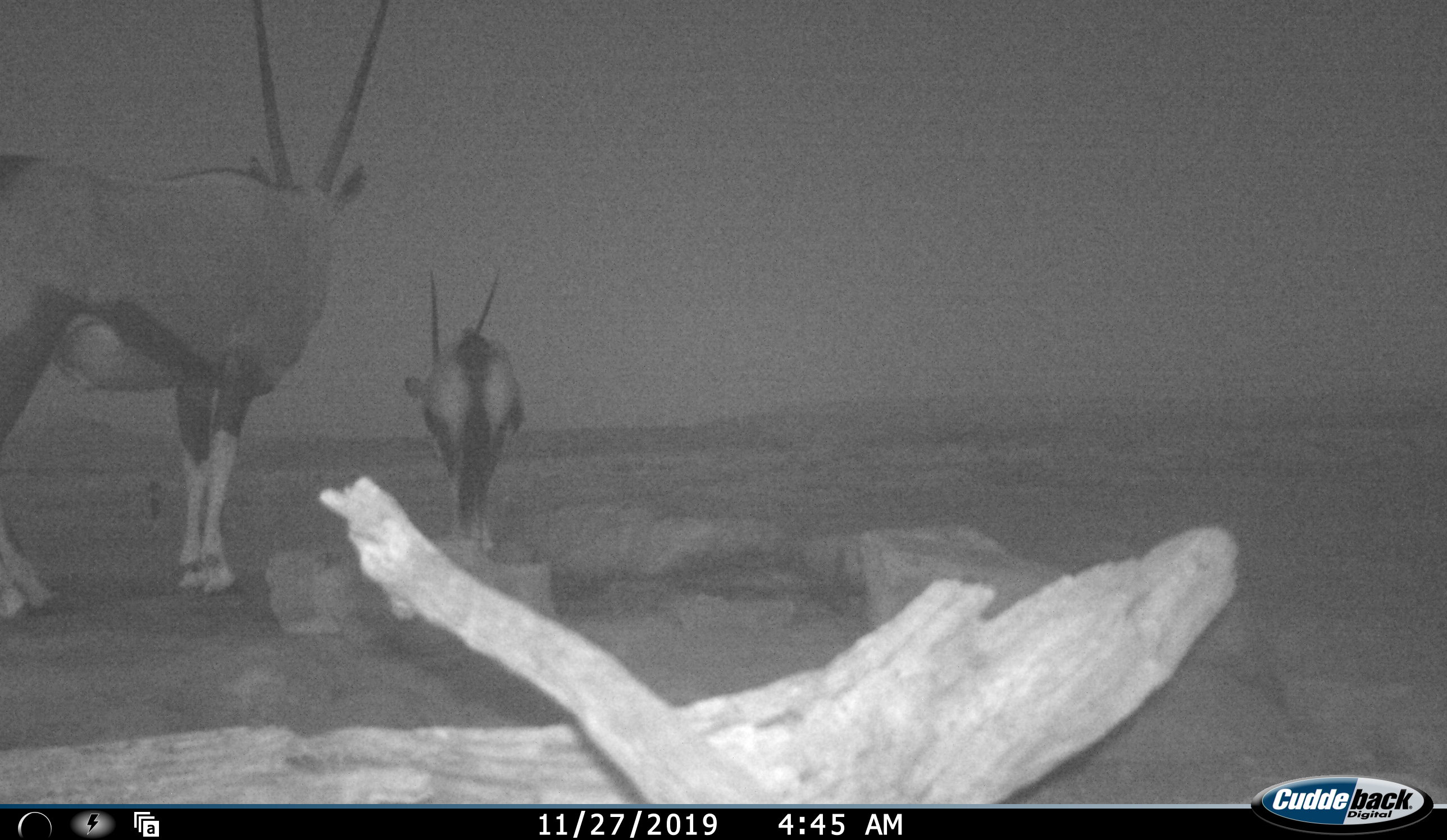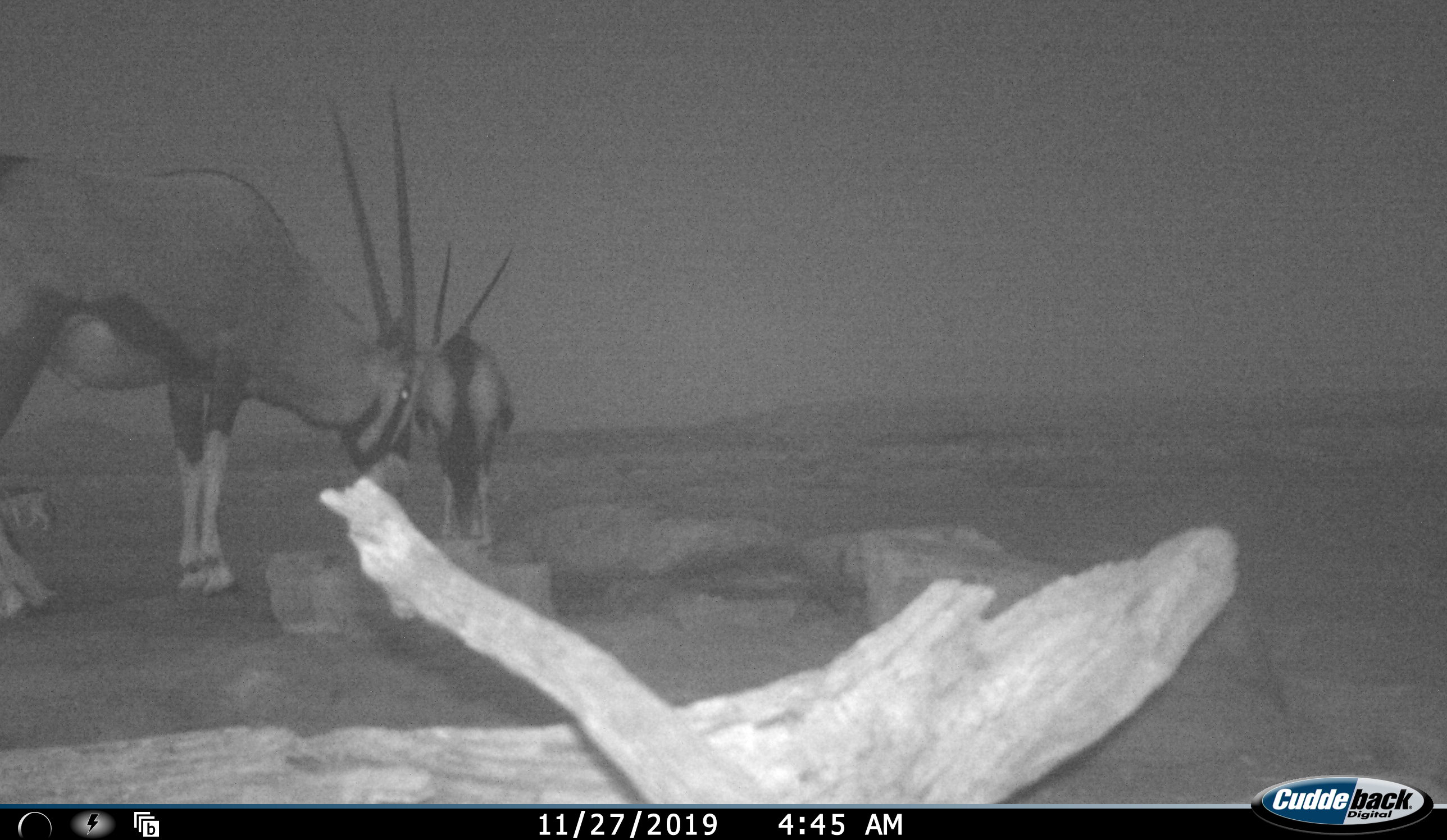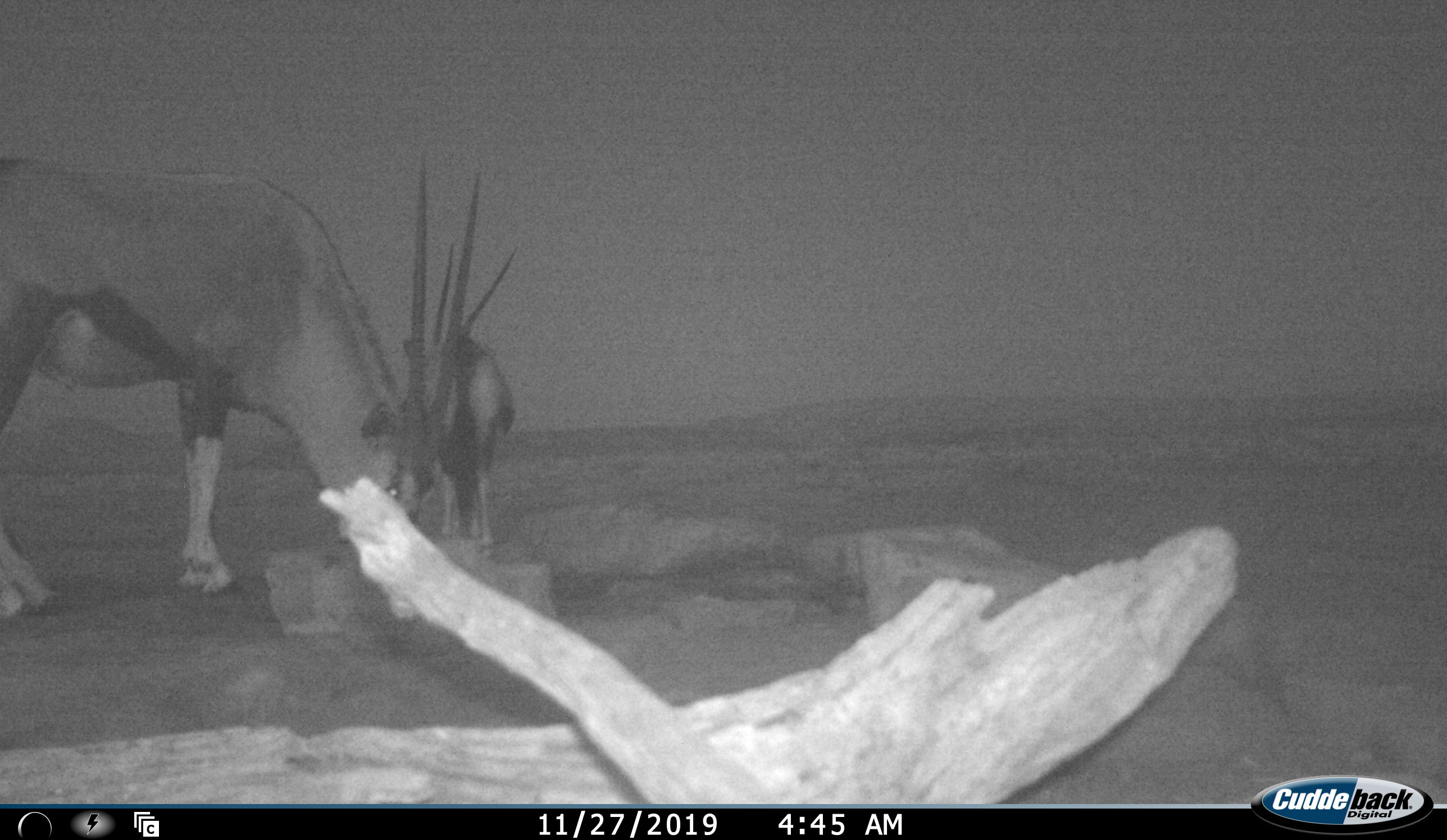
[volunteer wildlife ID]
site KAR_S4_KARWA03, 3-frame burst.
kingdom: Animalia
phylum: Chordata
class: Mammalia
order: Artiodactyla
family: Bovidae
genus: Oryx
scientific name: Oryx gazella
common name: gemsbok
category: oryx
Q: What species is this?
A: Oryx (gemsbok) (Oryx gazella).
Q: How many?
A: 2.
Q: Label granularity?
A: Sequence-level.